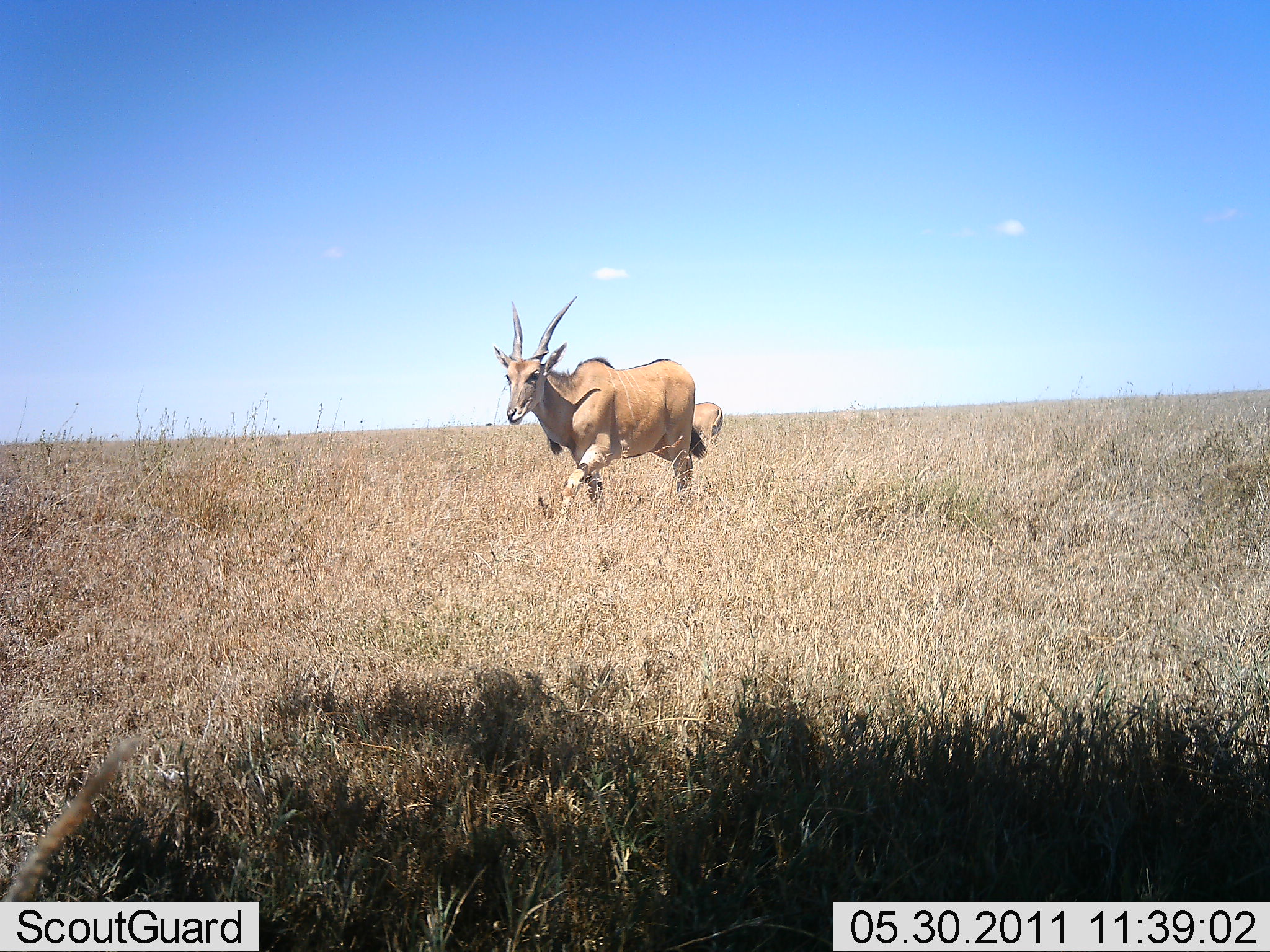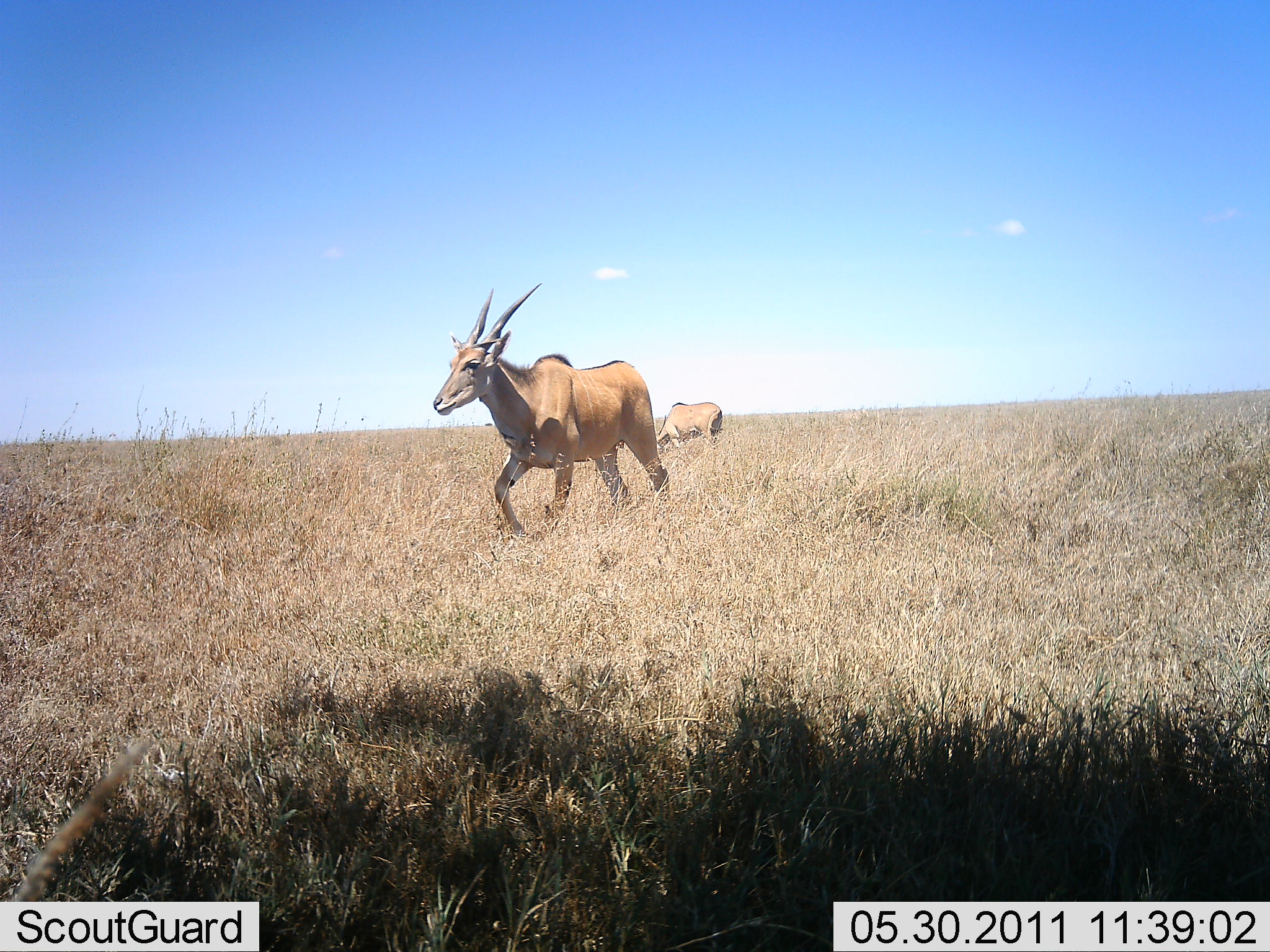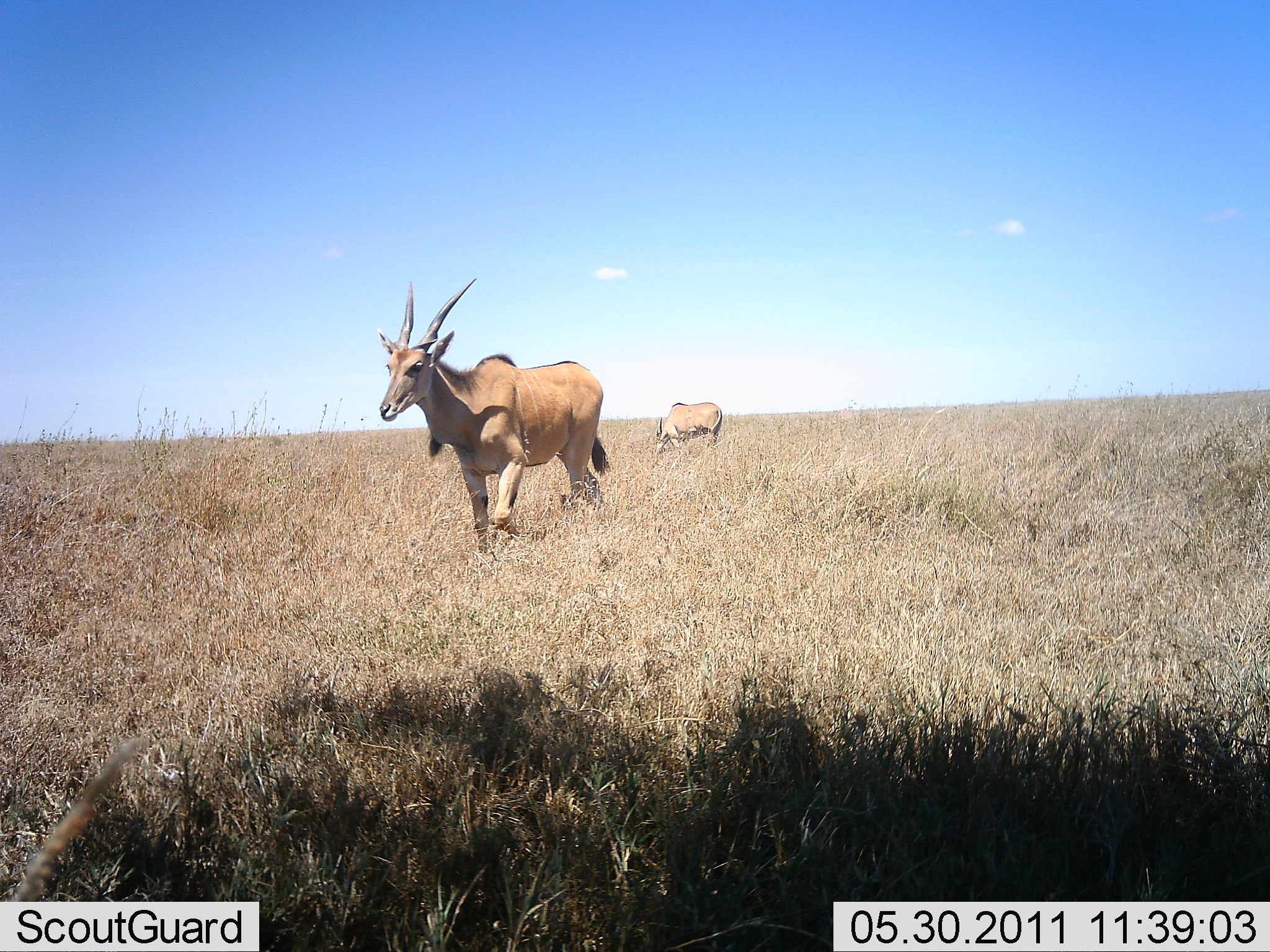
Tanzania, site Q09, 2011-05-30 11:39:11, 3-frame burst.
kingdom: Animalia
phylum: Chordata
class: Mammalia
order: Artiodactyla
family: Bovidae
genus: Tragelaphus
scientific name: Tragelaphus oryx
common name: eland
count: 2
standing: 38%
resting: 0%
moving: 100%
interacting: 0%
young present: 0%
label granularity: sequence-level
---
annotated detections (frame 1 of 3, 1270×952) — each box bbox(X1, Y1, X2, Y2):
animal: bbox(493, 296, 710, 539); bbox(690, 400, 727, 459)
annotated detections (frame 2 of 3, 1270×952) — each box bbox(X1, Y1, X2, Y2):
animal: bbox(432, 278, 678, 555); bbox(654, 400, 723, 457)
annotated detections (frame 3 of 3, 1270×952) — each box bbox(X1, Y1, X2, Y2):
animal: bbox(375, 275, 613, 562); bbox(651, 402, 726, 469)